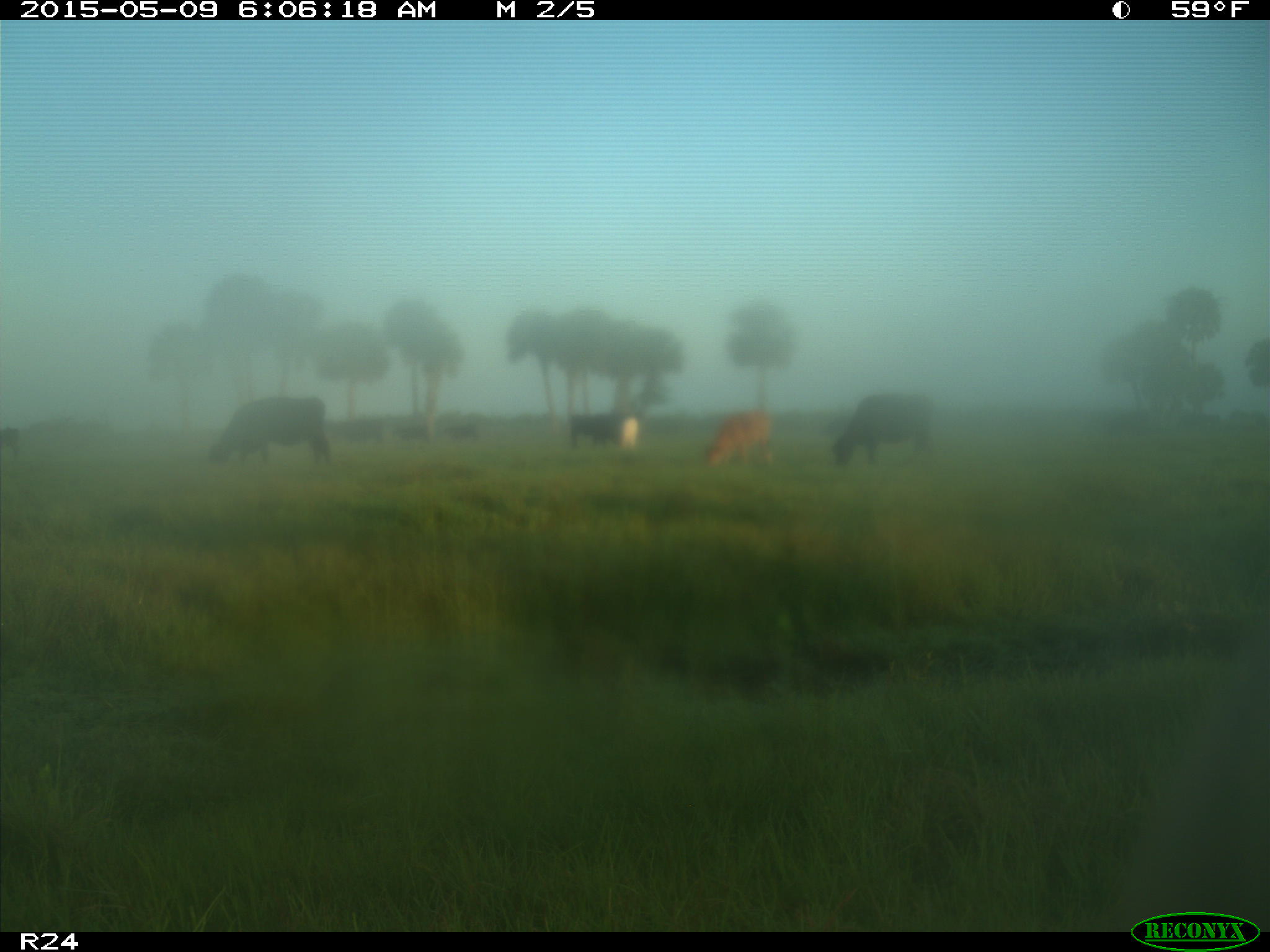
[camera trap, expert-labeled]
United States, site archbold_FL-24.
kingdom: Animalia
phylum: Chordata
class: Mammalia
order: Artiodactyla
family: Bovidae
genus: Bos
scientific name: Bos taurus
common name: domestic cow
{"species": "Bos taurus (domestic cow)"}